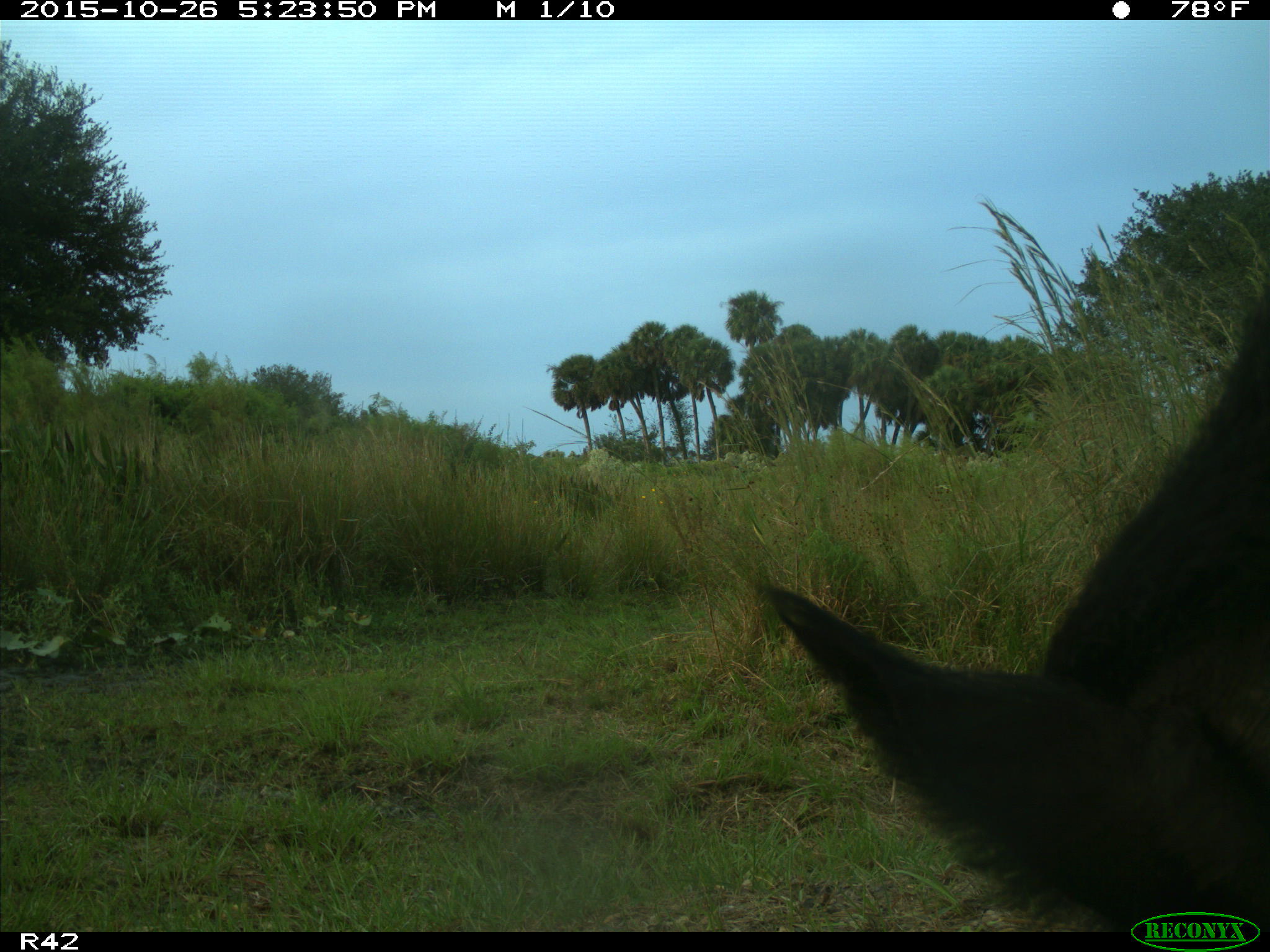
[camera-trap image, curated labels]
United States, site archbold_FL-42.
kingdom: Animalia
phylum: Chordata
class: Mammalia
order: Artiodactyla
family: Suidae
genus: Sus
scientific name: Sus scrofa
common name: wild boar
Sus scrofa (wild boar).